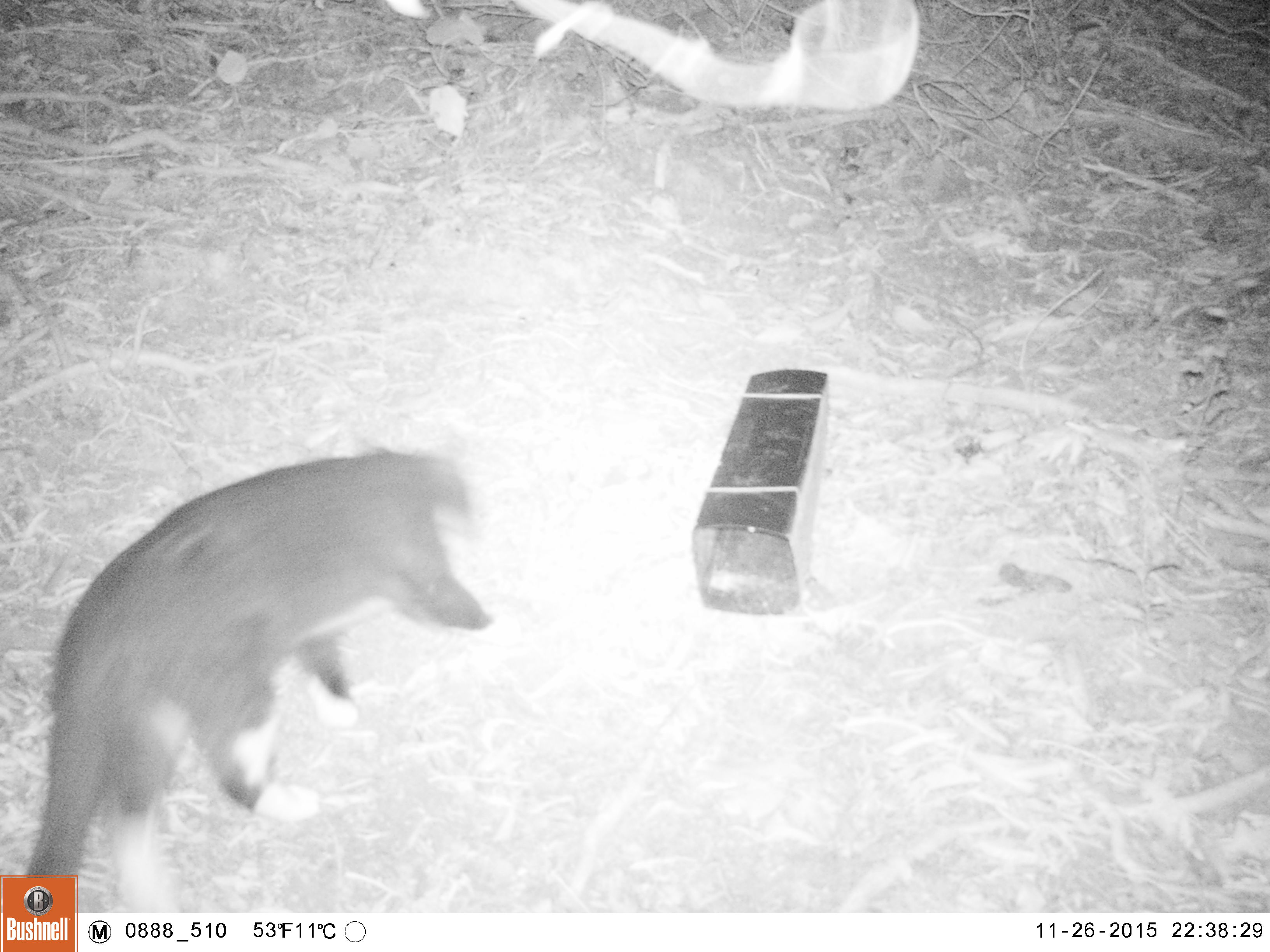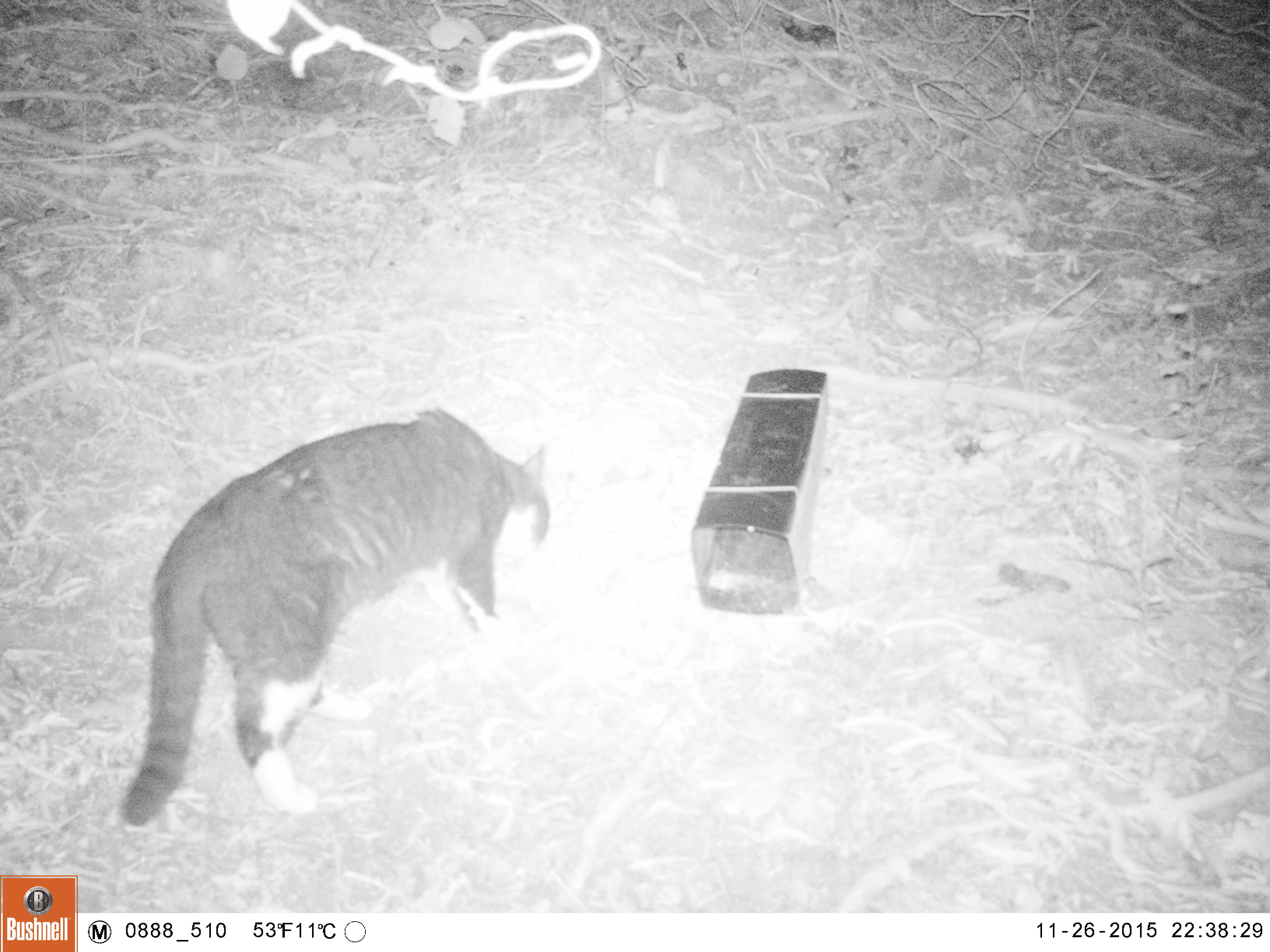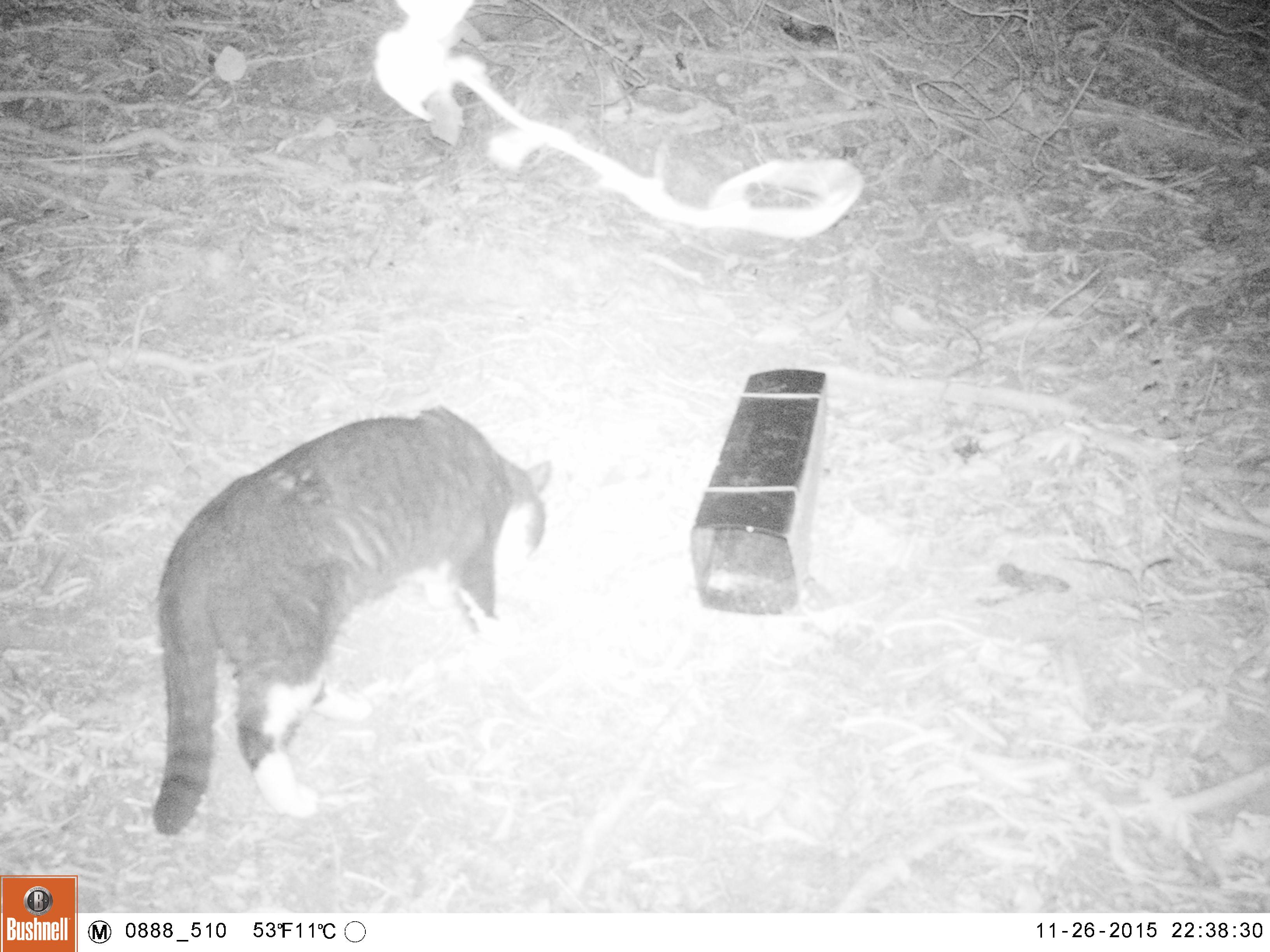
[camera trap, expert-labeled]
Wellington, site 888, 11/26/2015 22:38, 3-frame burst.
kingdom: Animalia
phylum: Chordata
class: Mammalia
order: Carnivora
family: Felidae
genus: Felis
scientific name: Felis catus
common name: cat